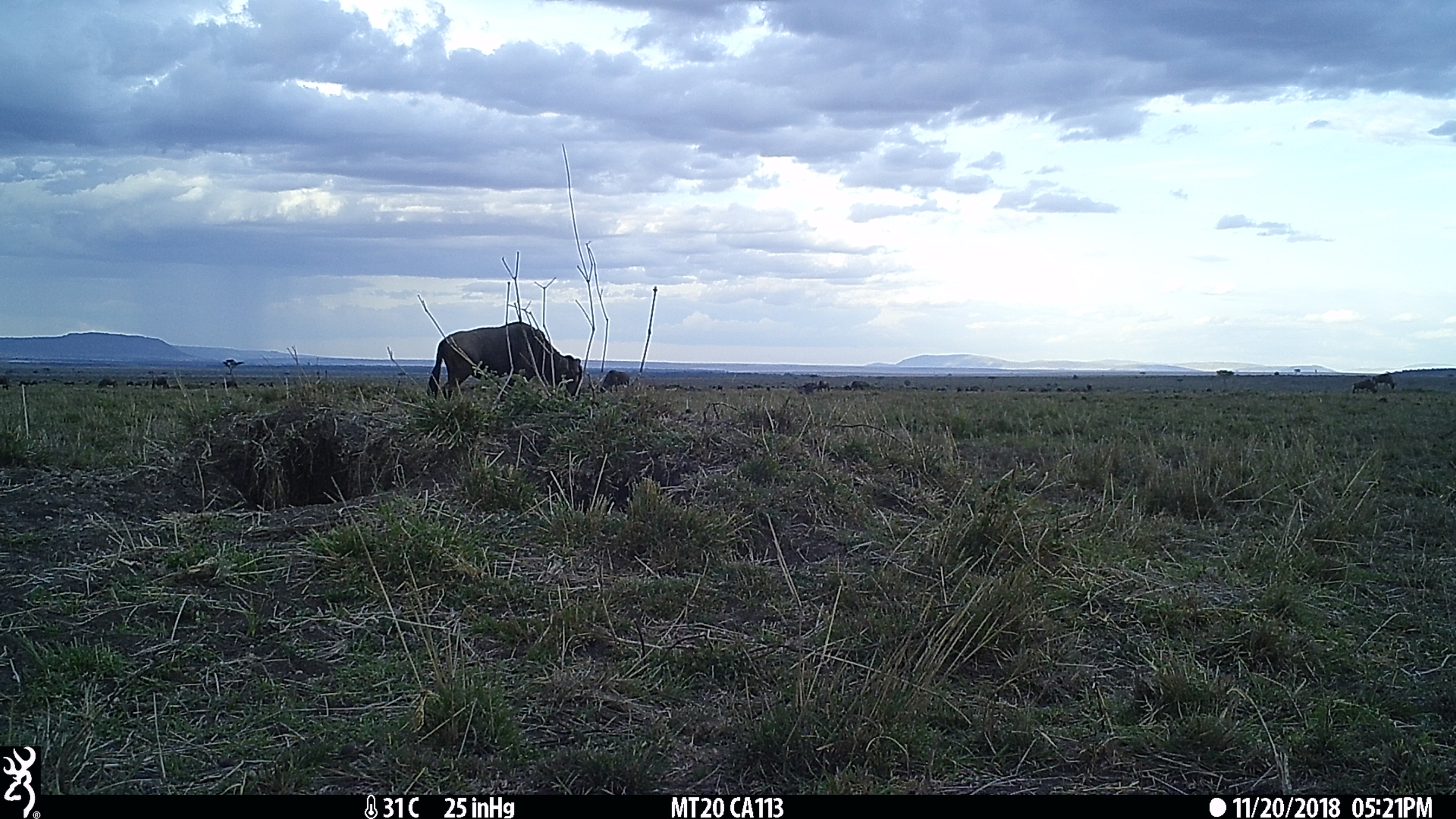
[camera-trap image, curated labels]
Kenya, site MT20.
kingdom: Animalia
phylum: Chordata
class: Mammalia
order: Artiodactyla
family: Bovidae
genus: Connochaetes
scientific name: Connochaetes taurinus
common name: blue wildebeest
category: wildebeest